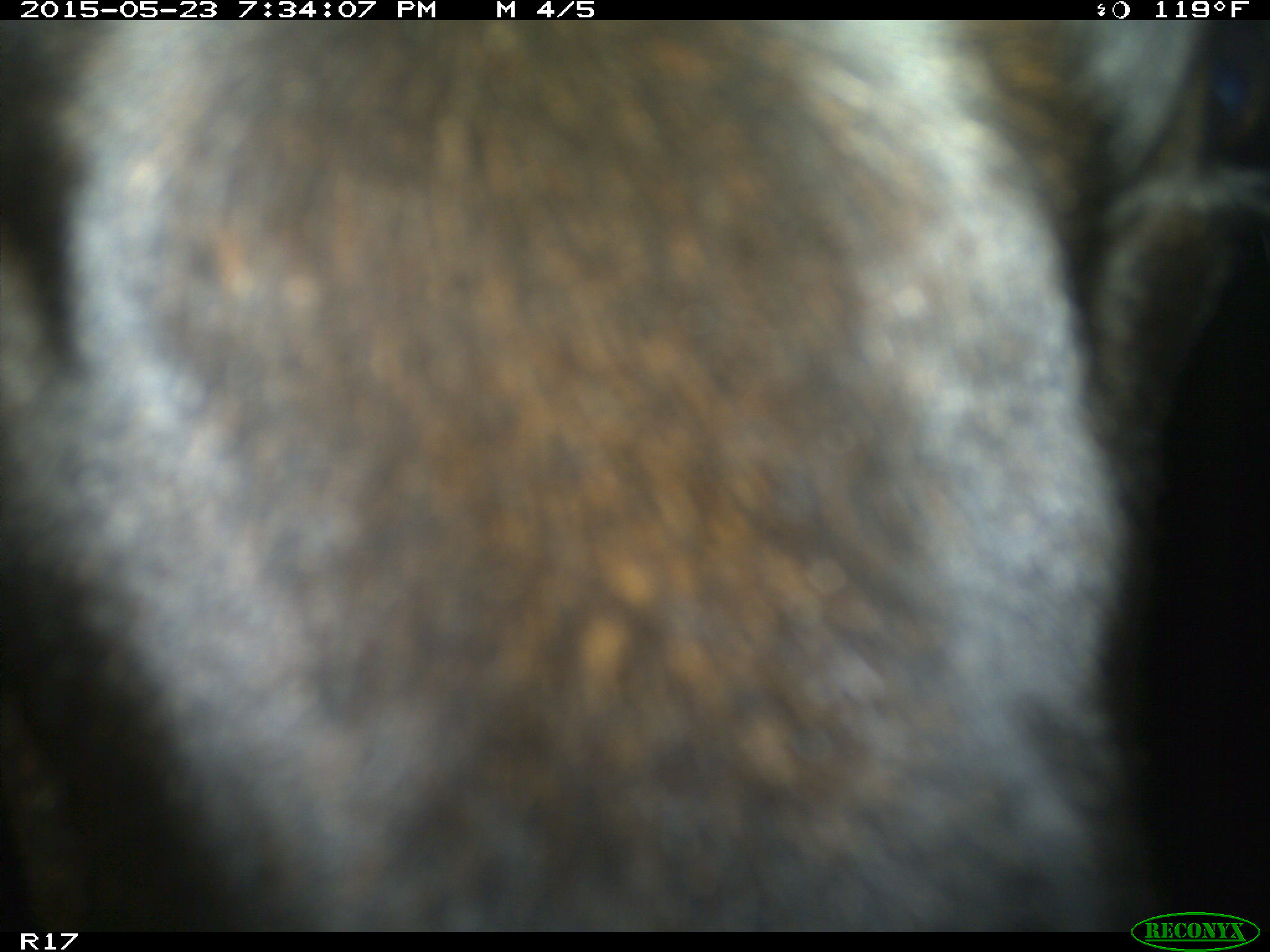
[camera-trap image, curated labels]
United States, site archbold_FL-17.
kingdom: Animalia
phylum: Chordata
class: Mammalia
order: Artiodactyla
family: Bovidae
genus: Bos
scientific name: Bos taurus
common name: domestic cow